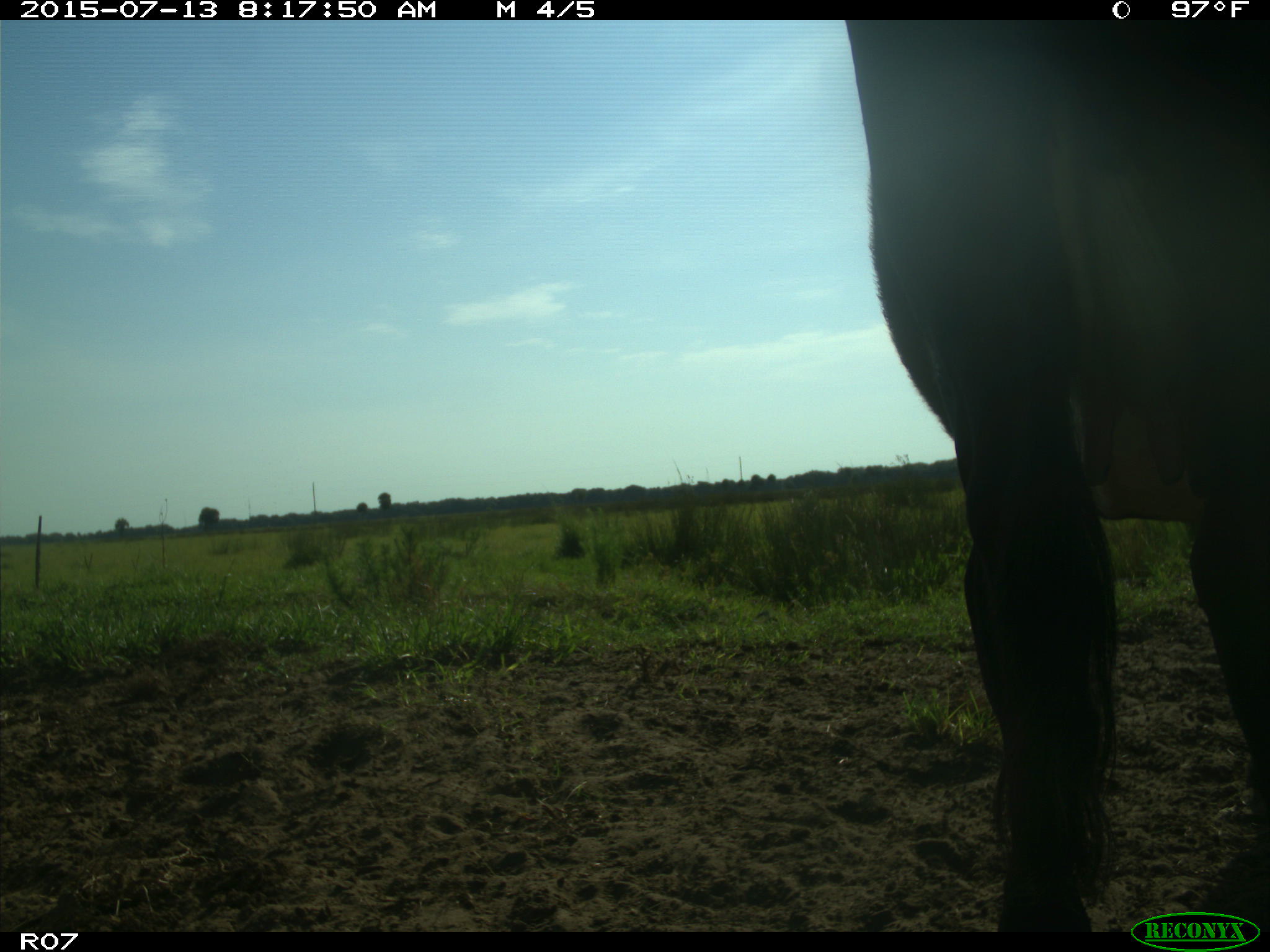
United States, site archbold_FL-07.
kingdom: Animalia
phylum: Chordata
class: Mammalia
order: Artiodactyla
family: Bovidae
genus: Bos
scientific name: Bos taurus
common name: domestic cow